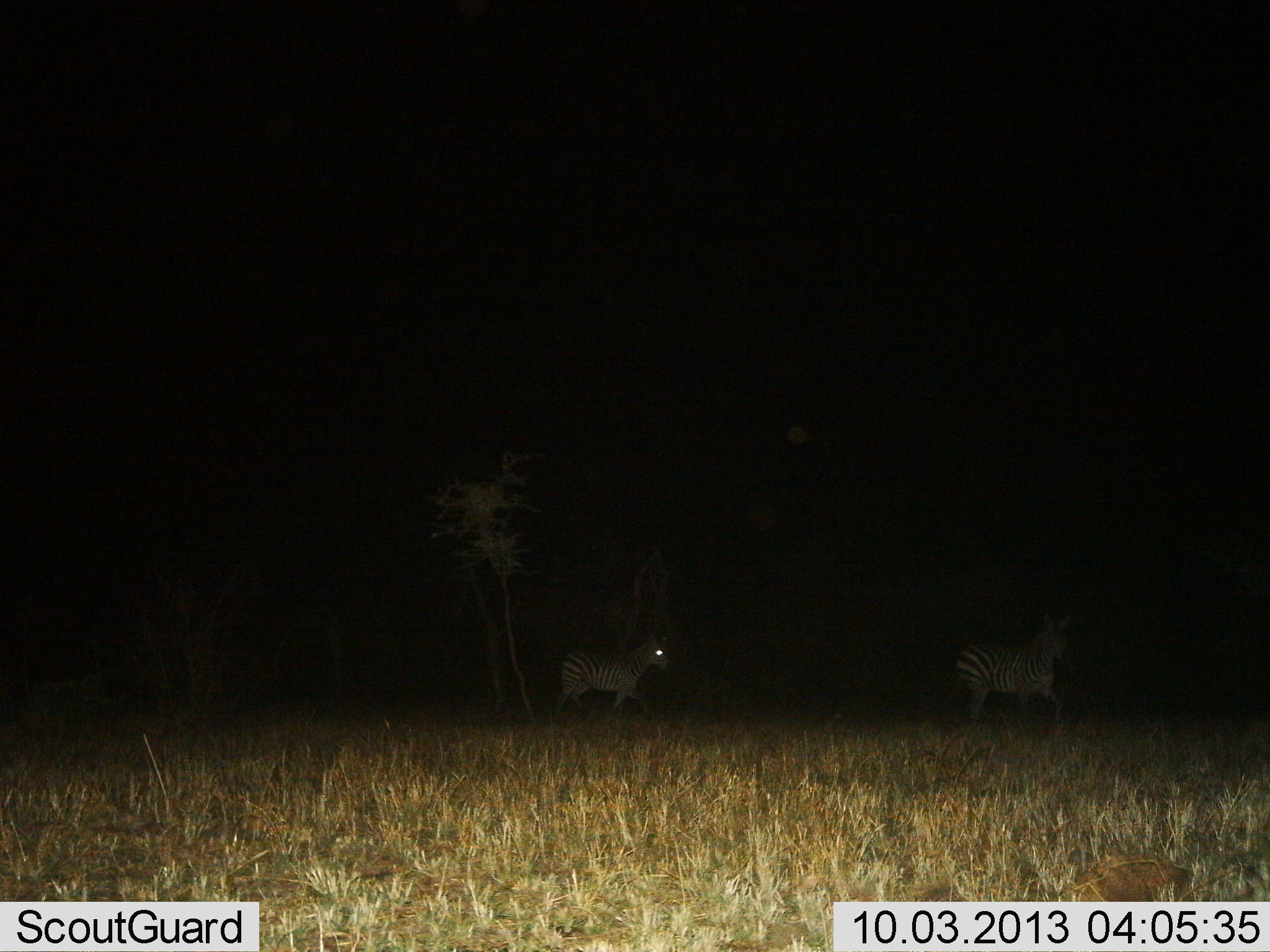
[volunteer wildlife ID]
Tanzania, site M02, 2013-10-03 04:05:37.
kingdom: Animalia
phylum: Chordata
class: Mammalia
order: Perissodactyla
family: Equidae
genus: Equus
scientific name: Equus quagga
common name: plains zebra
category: zebra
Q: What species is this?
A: Zebra (plains zebra) (Equus quagga).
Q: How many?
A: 2.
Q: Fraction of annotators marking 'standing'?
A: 30%.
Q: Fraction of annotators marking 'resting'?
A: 0%.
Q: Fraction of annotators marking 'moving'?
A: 90%.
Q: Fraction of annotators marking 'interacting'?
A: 0%.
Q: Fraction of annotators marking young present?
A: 0%.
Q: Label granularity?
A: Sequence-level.